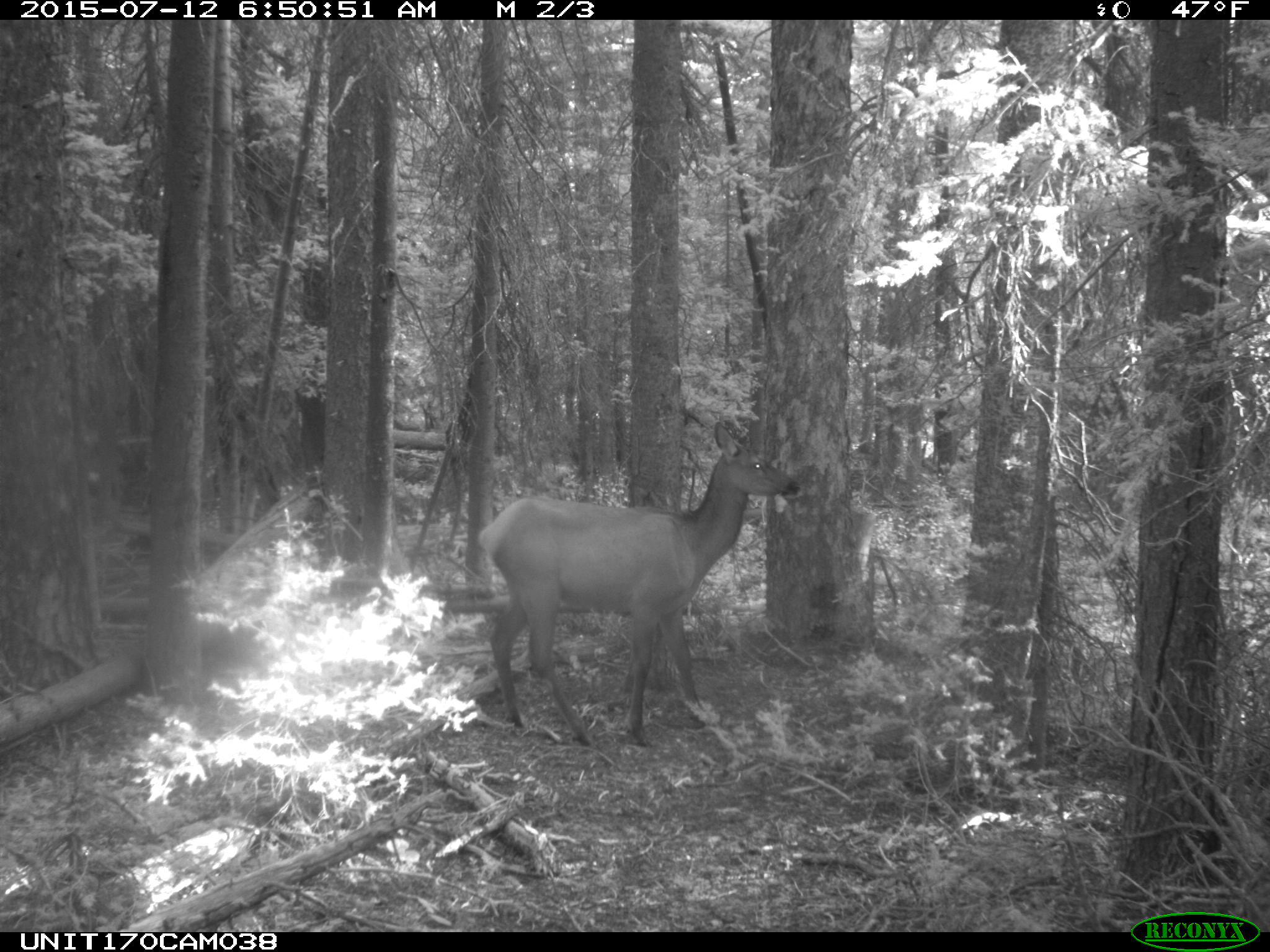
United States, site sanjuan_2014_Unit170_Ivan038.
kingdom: Animalia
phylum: Chordata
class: Mammalia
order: Artiodactyla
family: Cervidae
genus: Cervus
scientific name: Cervus elaphus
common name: red deer